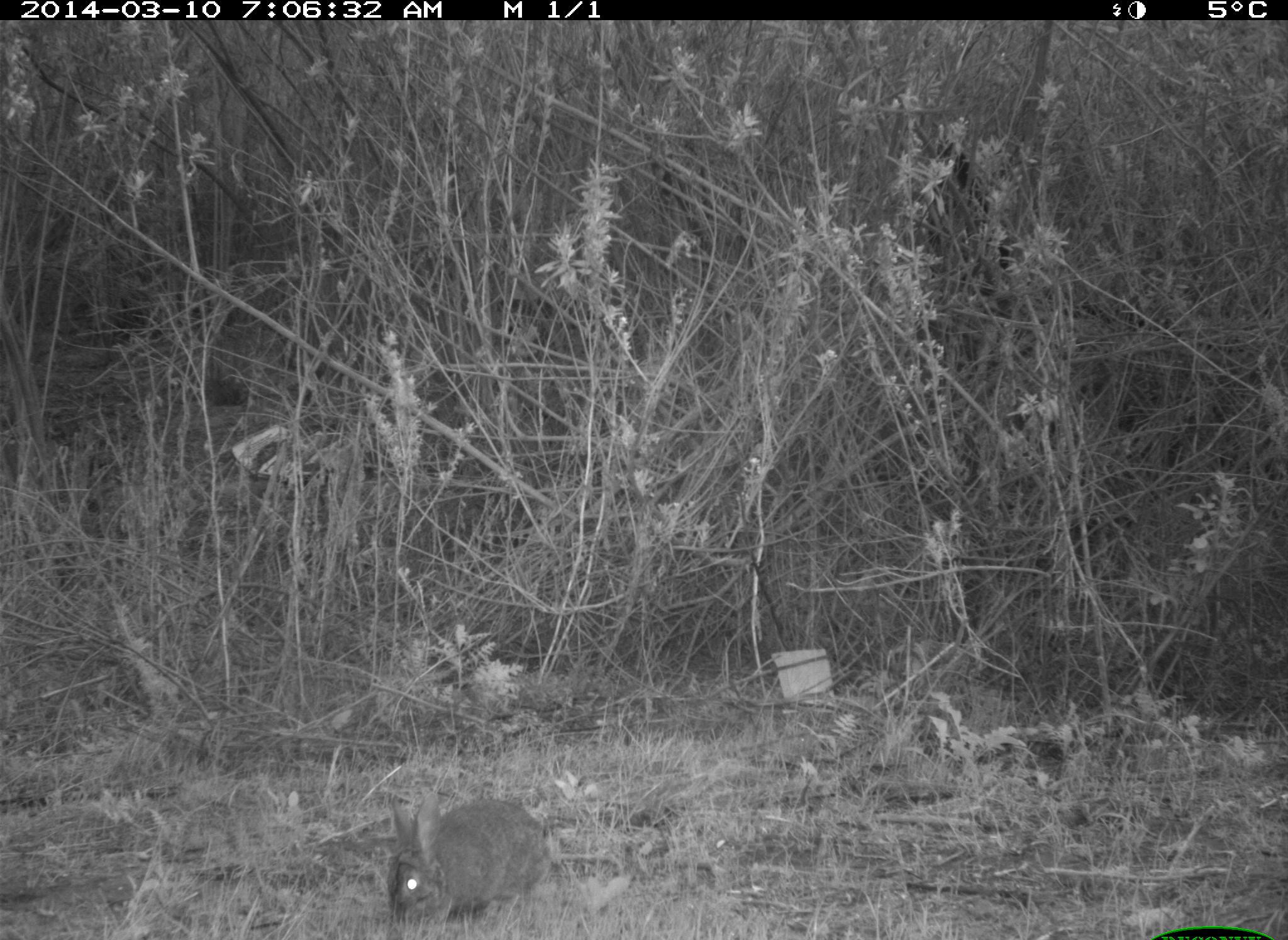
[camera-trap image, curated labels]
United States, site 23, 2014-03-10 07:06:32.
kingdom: Animalia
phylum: Chordata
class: Mammalia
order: Lagomorpha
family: Leporidae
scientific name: Leporidae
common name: rabbits and hares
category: rabbit